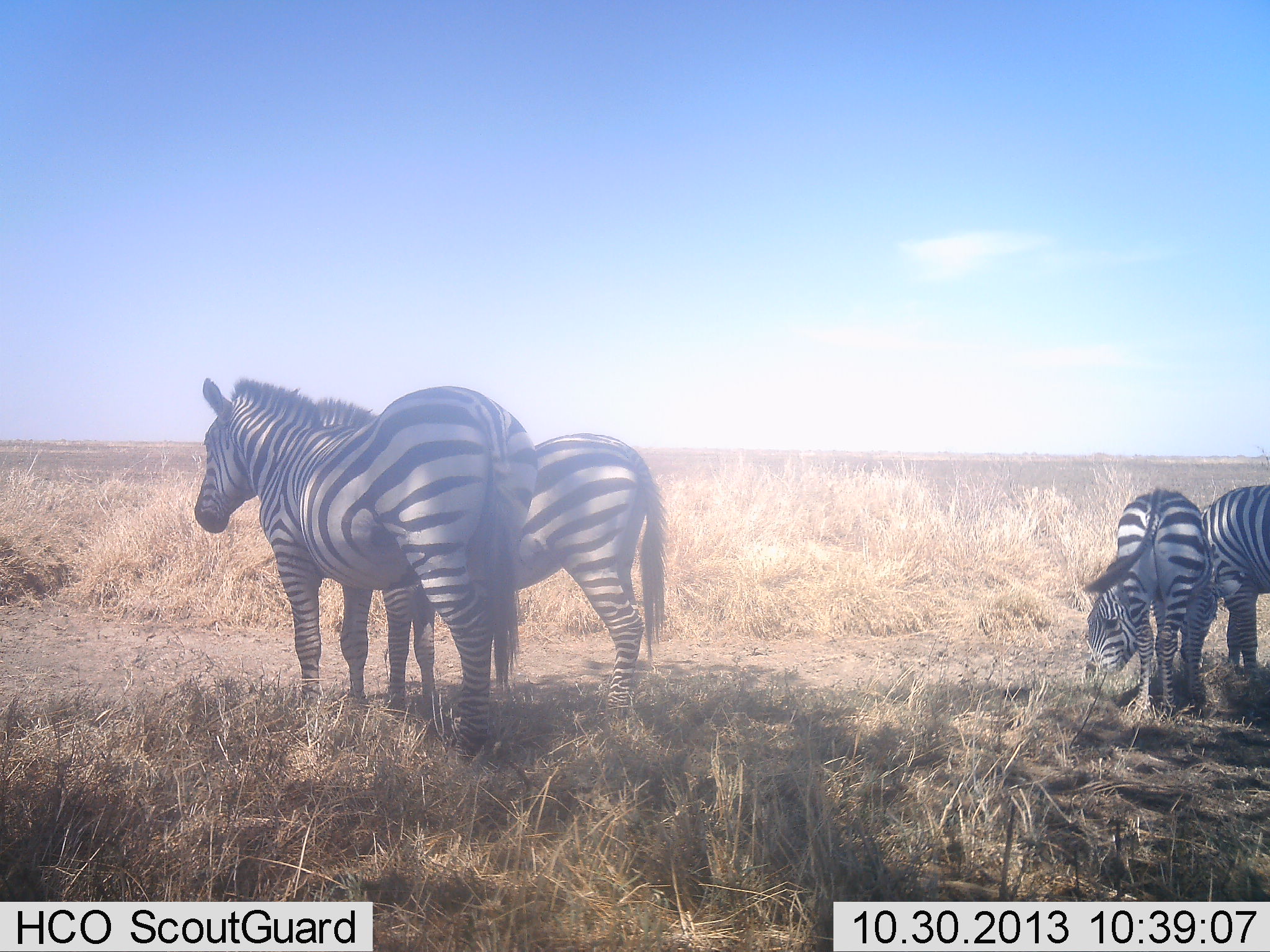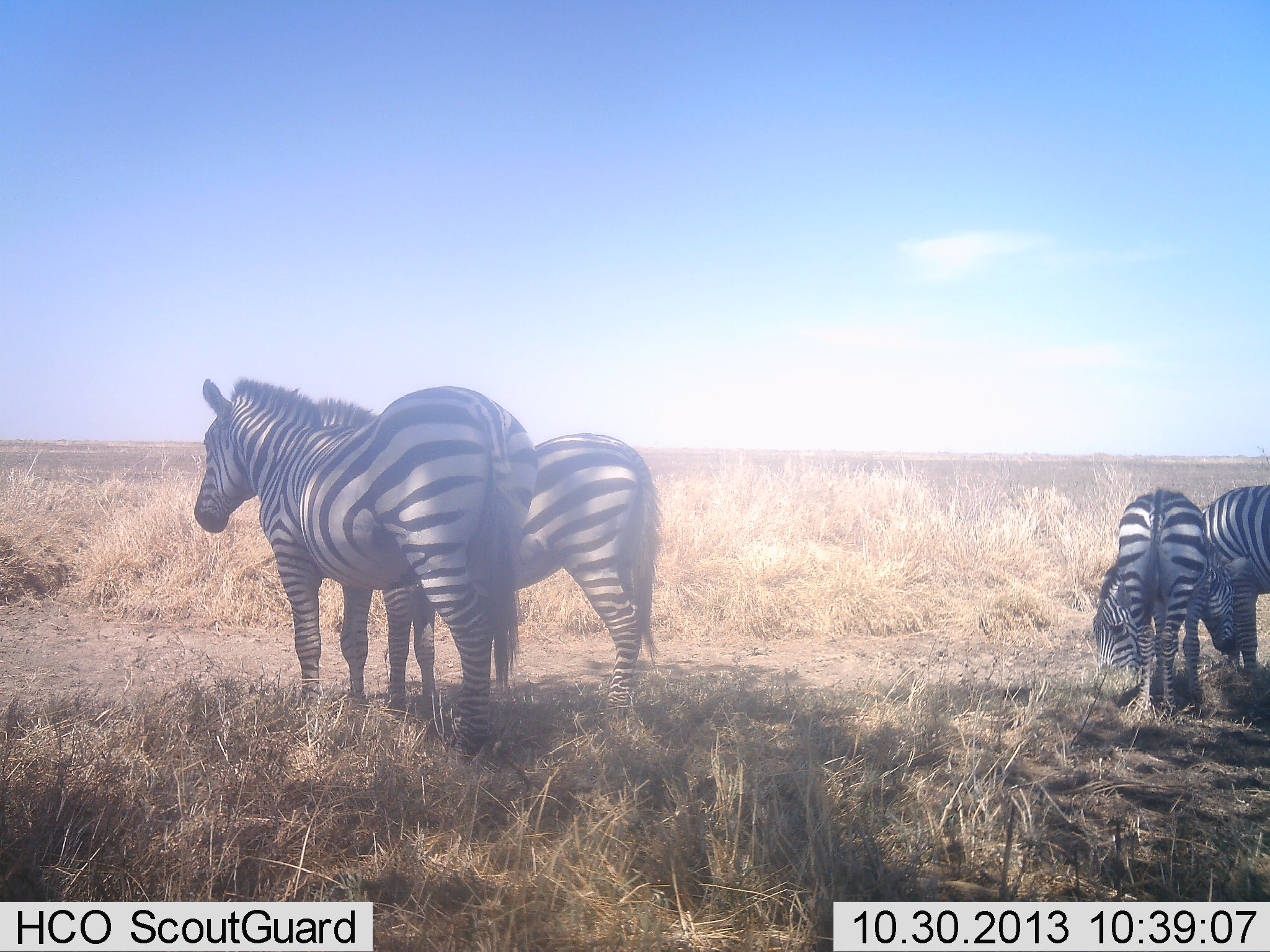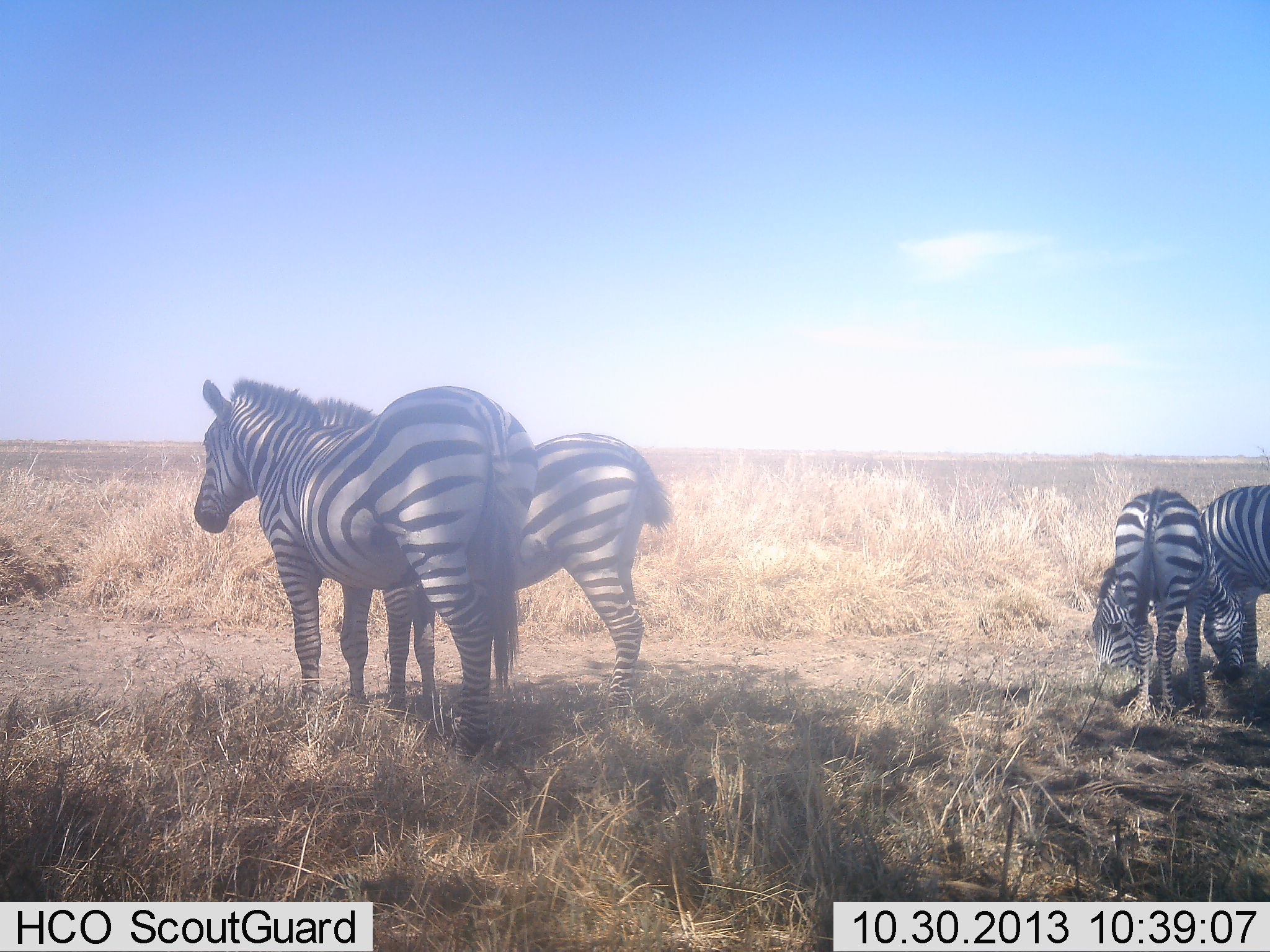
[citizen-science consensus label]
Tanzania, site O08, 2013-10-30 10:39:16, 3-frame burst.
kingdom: Animalia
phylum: Chordata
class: Mammalia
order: Perissodactyla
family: Equidae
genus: Equus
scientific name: Equus quagga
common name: plains zebra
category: zebra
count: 4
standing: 91%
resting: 3%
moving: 3%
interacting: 3%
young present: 18%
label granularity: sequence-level